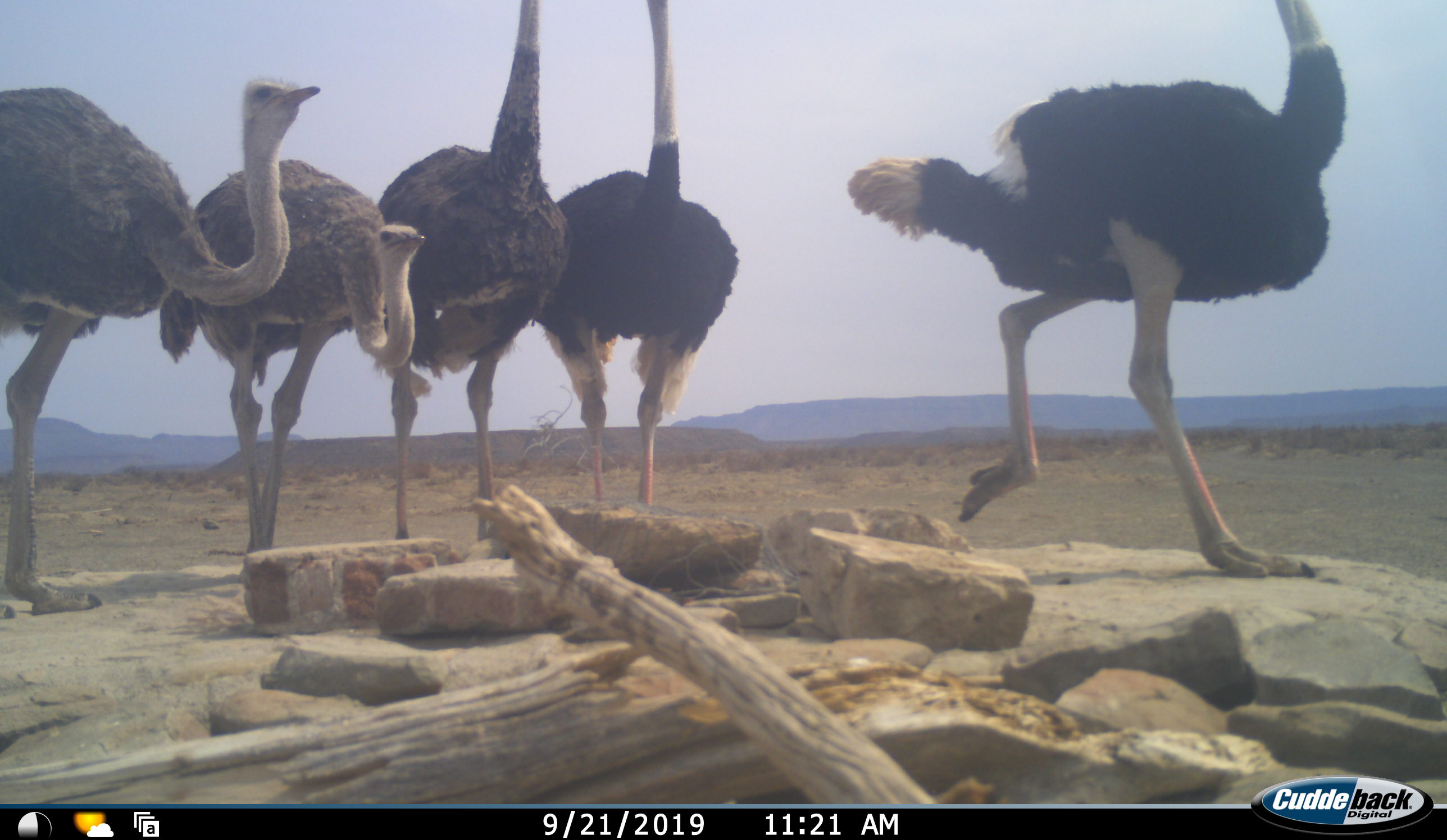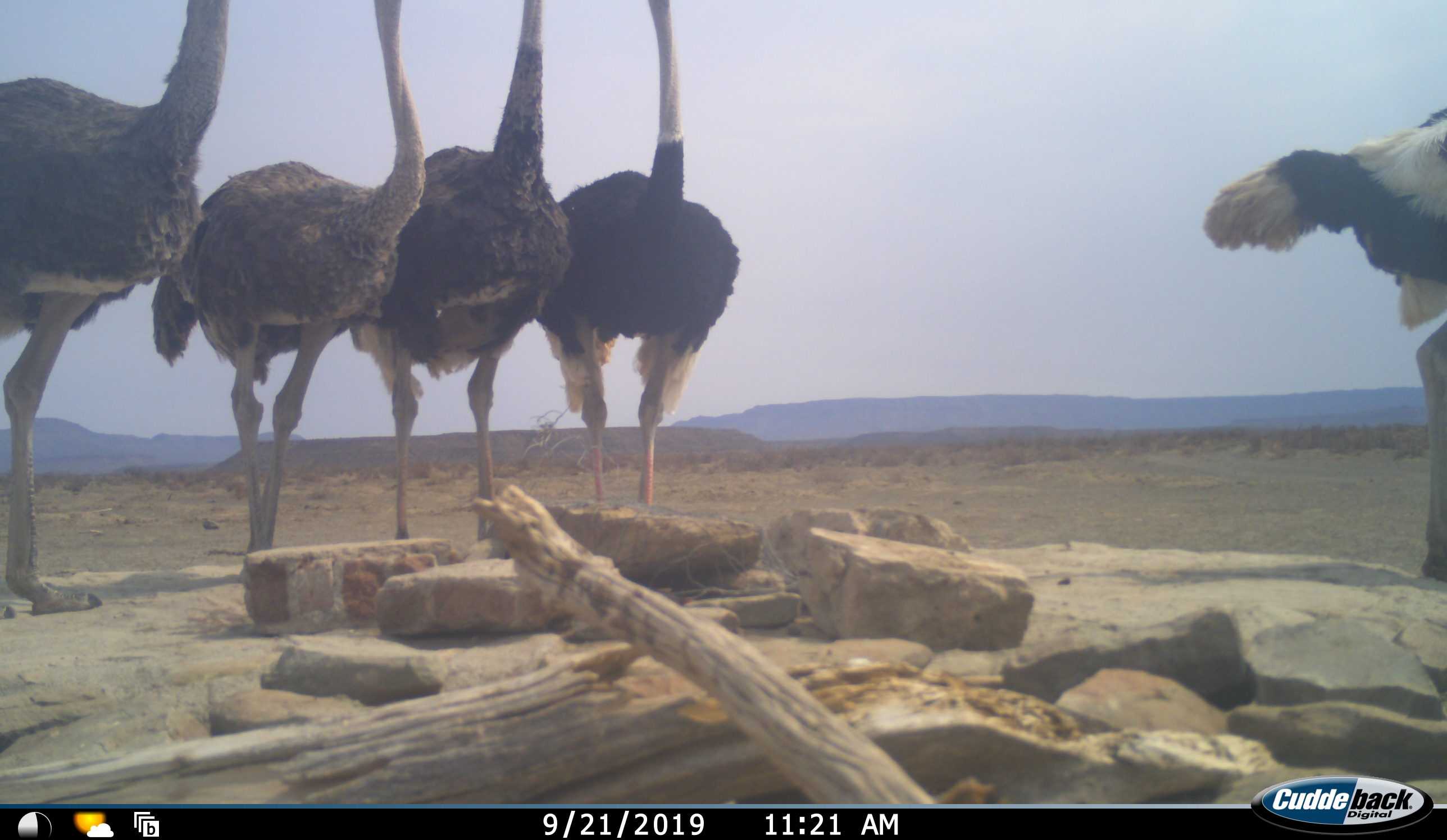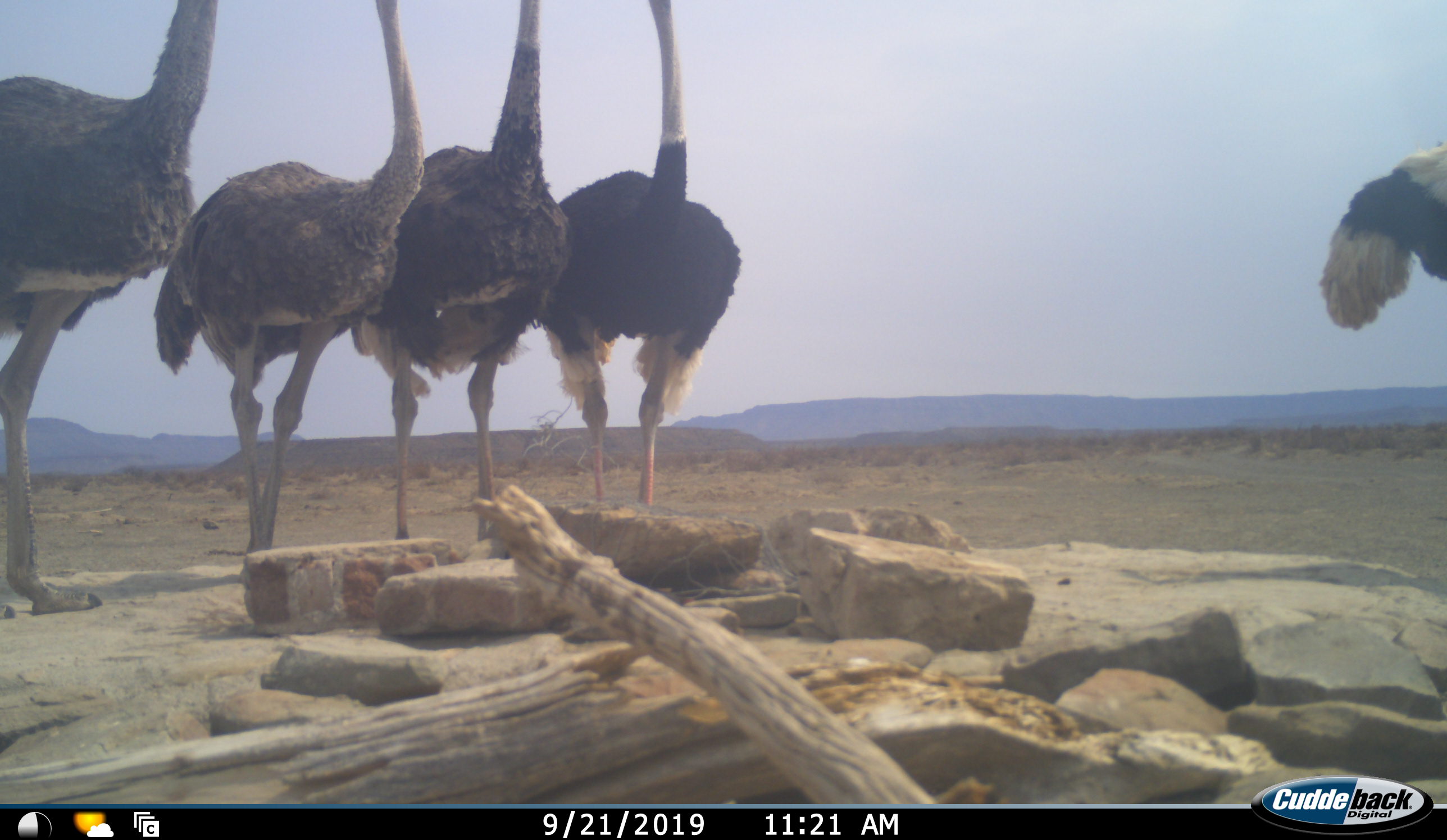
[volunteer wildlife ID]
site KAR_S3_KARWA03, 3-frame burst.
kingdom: Animalia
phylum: Chordata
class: Aves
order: Struthioniformes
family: Struthionidae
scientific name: Struthionidae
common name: ostrich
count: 5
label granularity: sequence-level